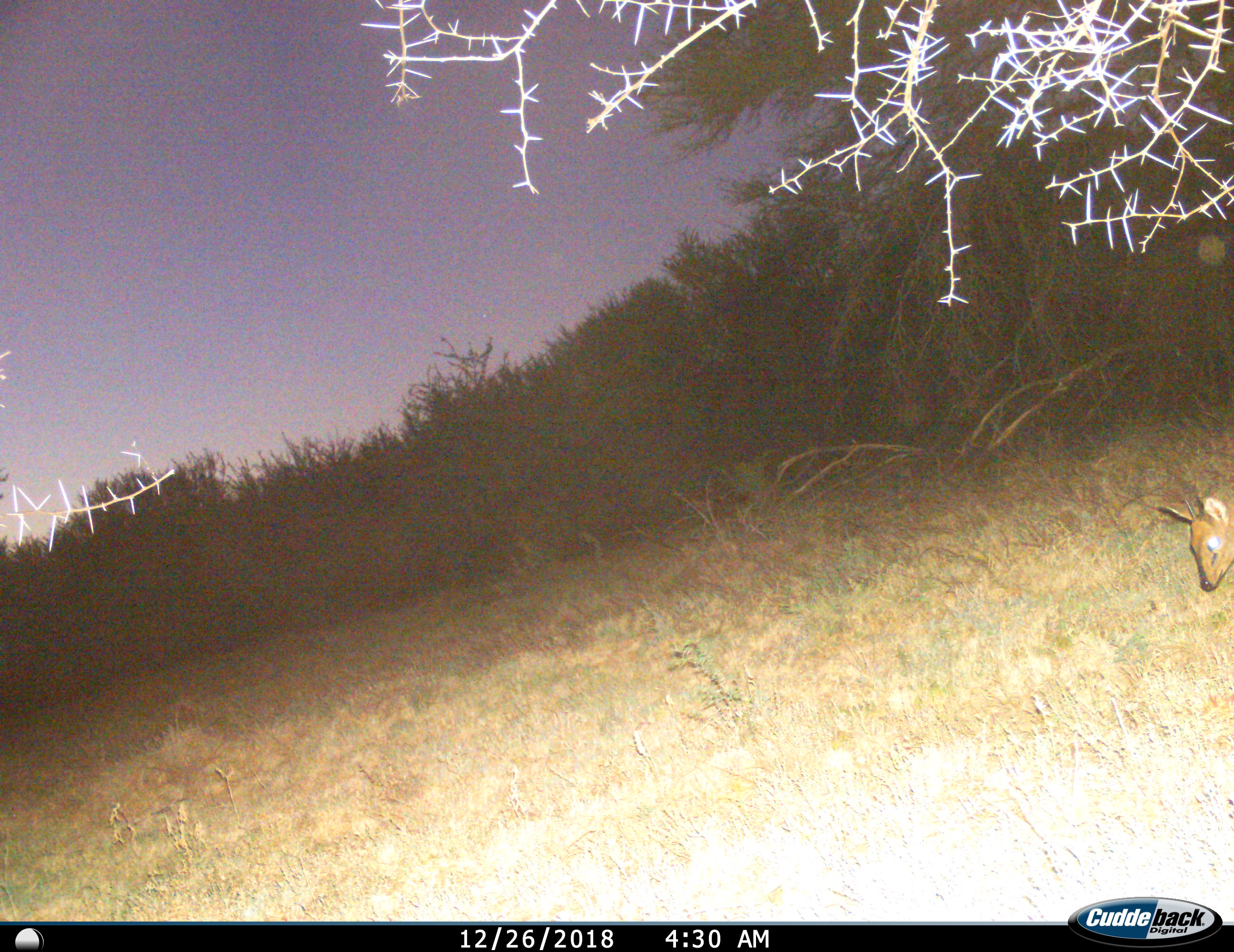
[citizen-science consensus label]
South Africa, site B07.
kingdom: Animalia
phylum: Chordata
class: Mammalia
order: Artiodactyla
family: Bovidae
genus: Oreotragus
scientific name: Oreotragus oreotragus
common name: klipspringer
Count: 1.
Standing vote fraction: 60%.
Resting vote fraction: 0%.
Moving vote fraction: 20%.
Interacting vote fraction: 0%.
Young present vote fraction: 0%.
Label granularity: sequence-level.